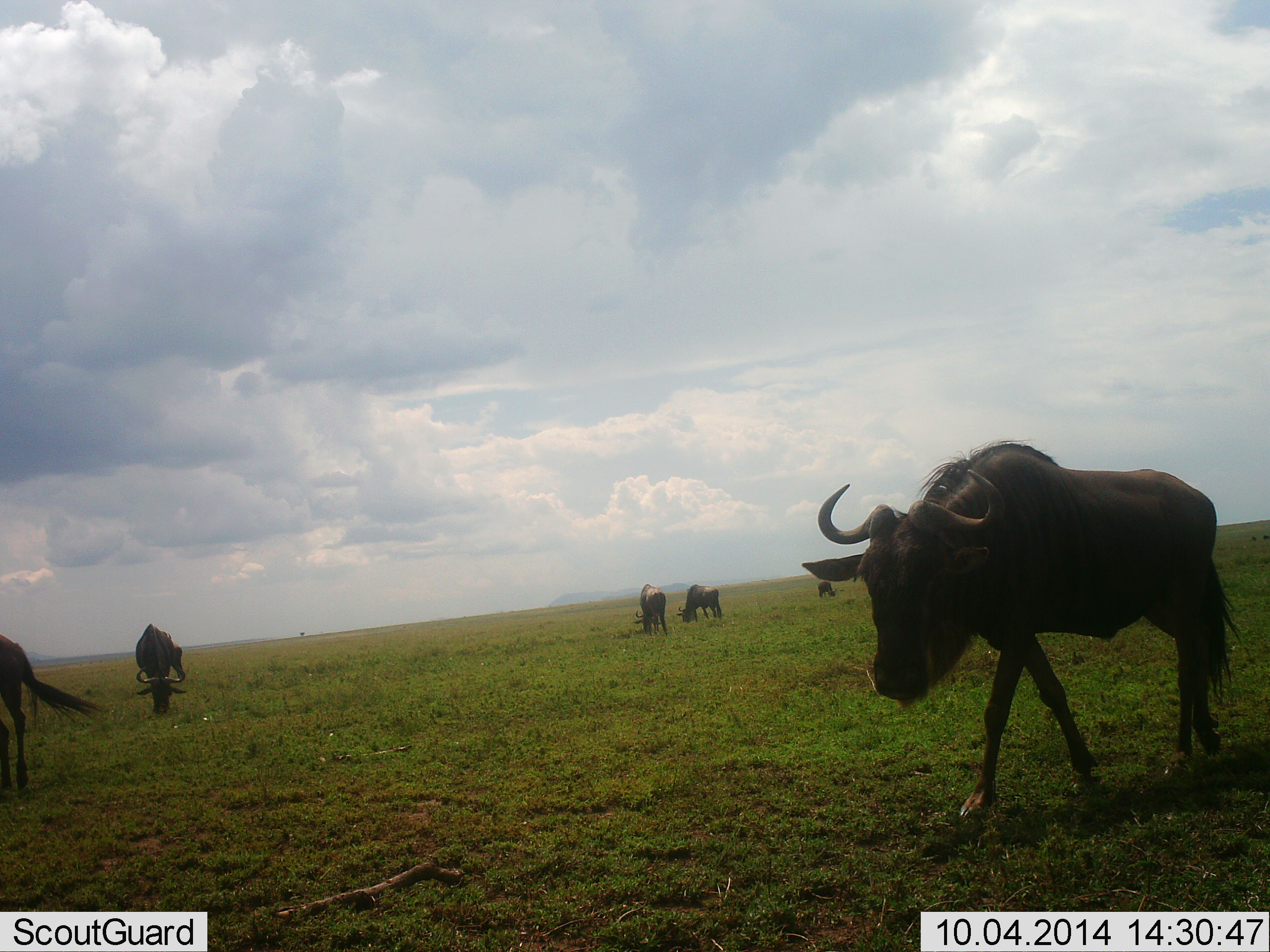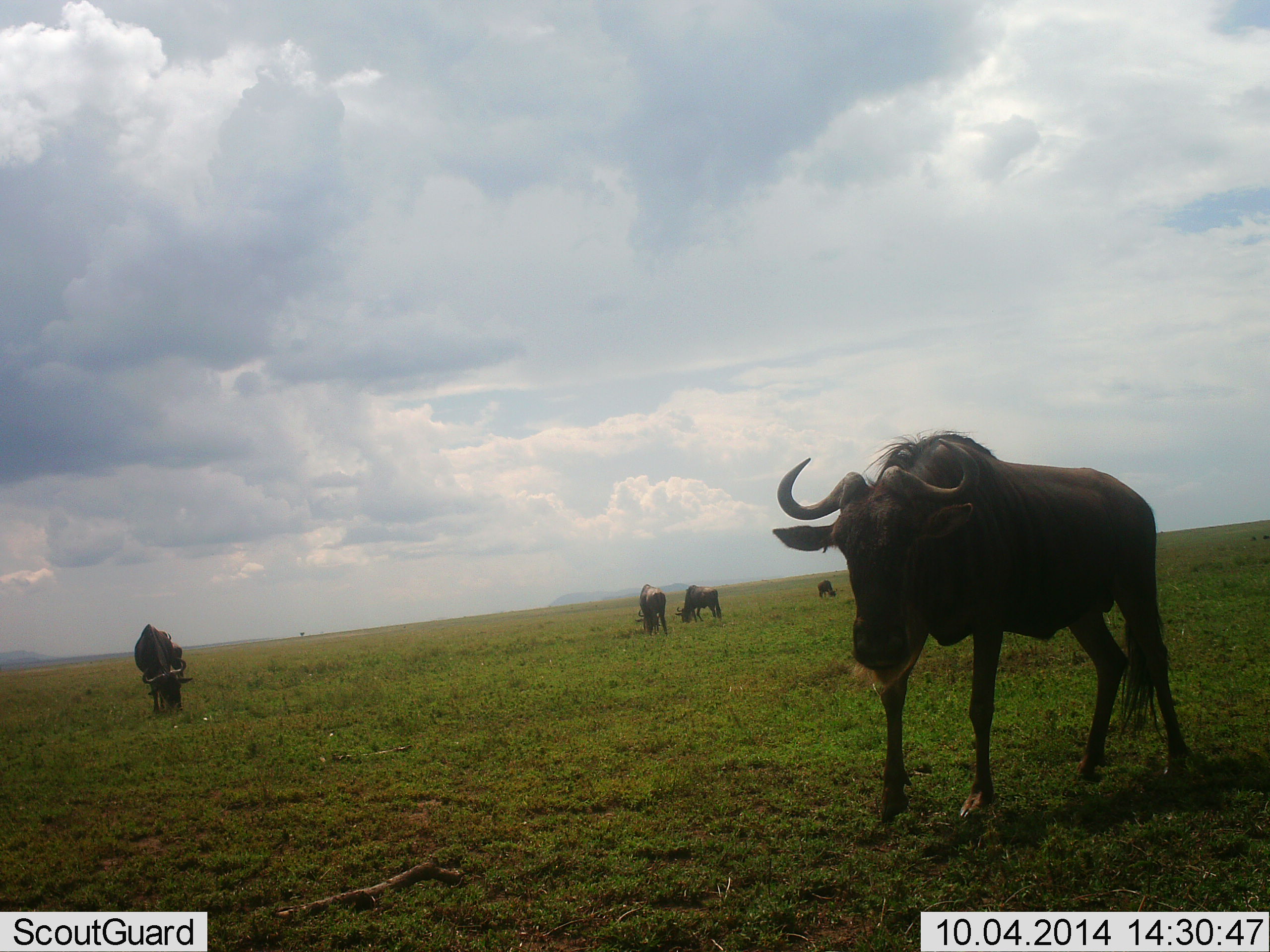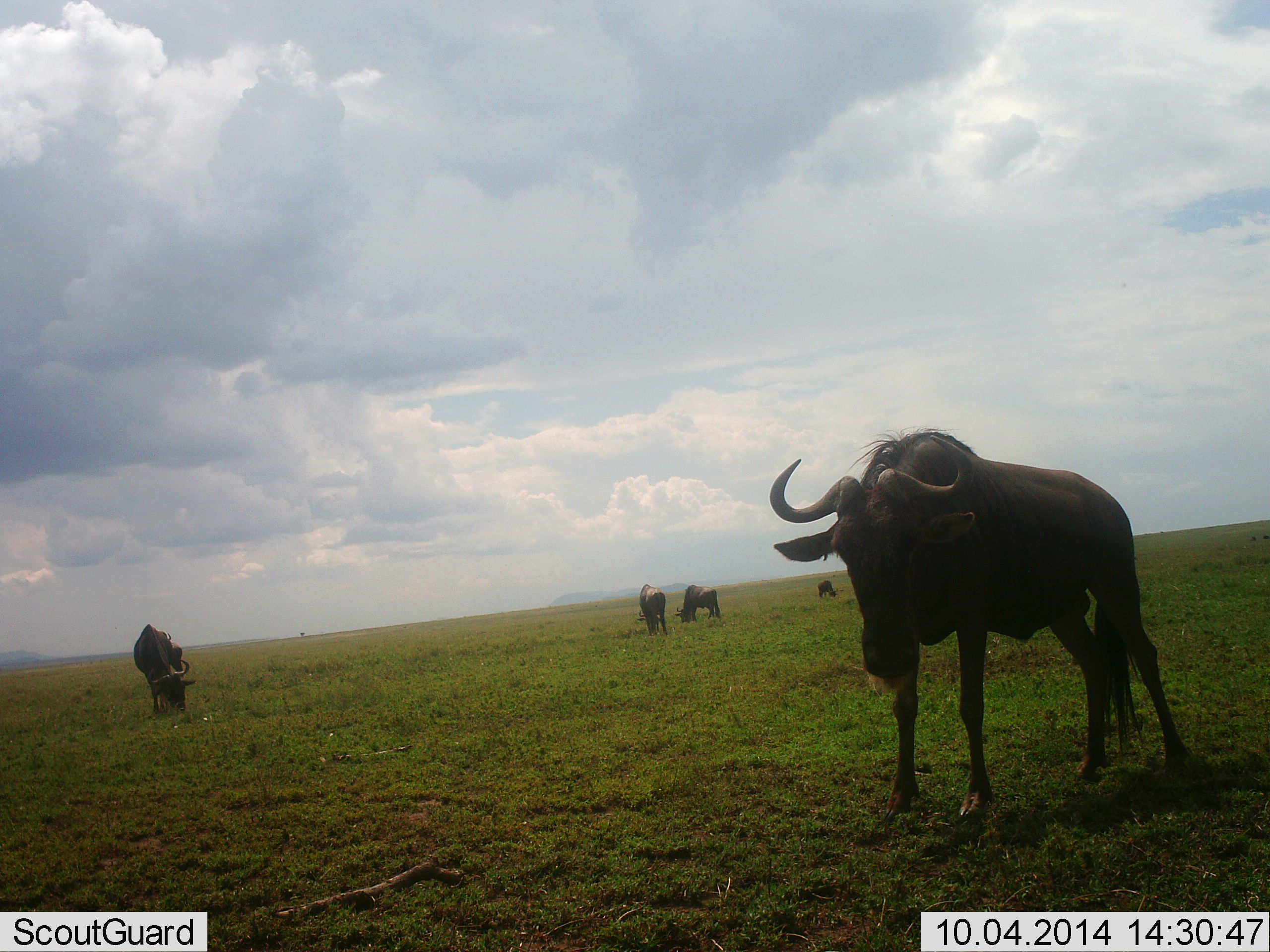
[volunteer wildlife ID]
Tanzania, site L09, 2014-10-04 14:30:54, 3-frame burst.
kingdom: Animalia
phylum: Chordata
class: Mammalia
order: Artiodactyla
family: Bovidae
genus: Connochaetes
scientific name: Connochaetes taurinus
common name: blue wildebeest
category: wildebeest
Wildebeest (blue wildebeest) (Connochaetes taurinus), count 6. Behavior (volunteer vote fractions): standing 50%, resting 0%, moving 60%, interacting 0%. Young present (vote fraction): 0%. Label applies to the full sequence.